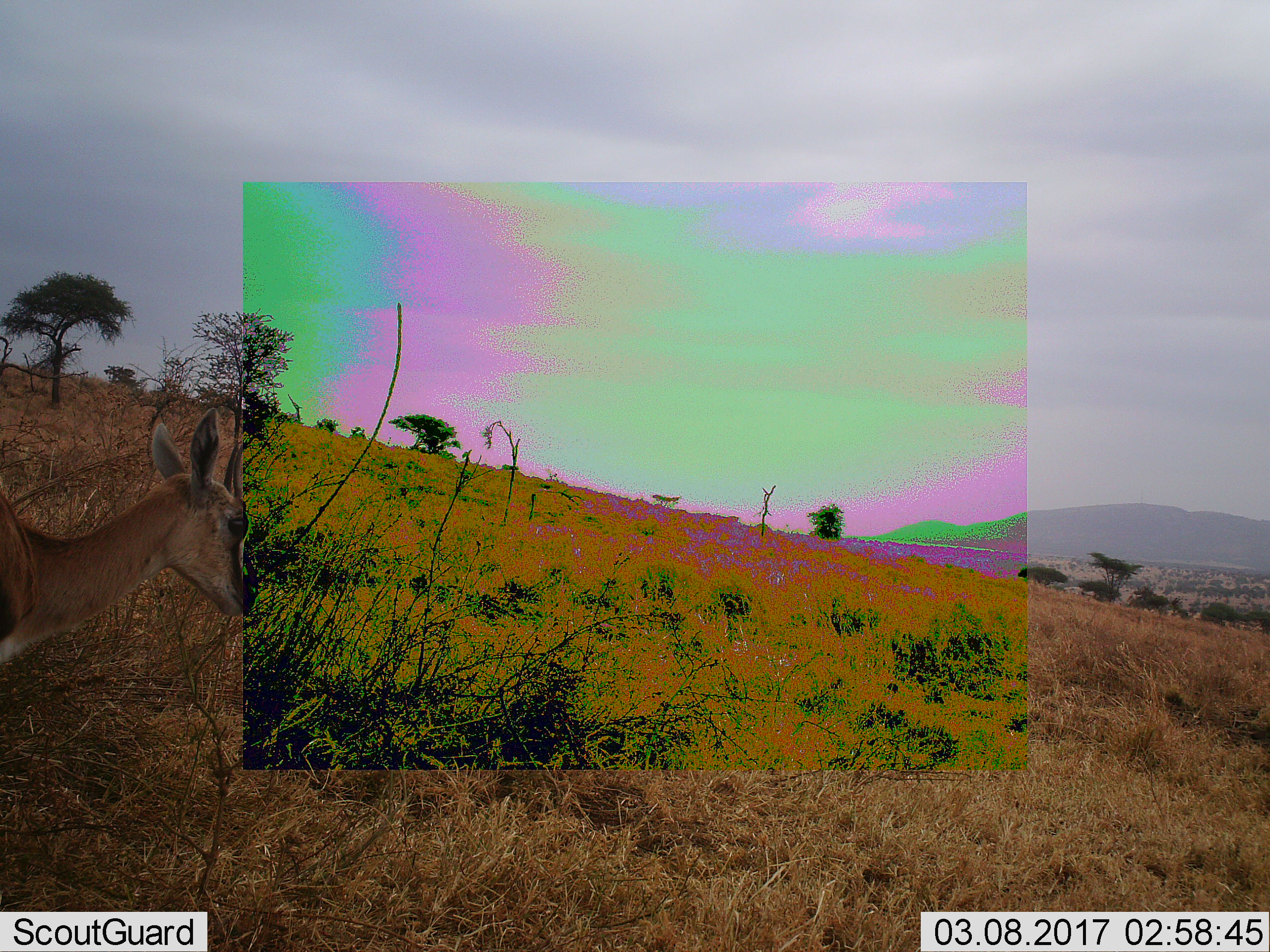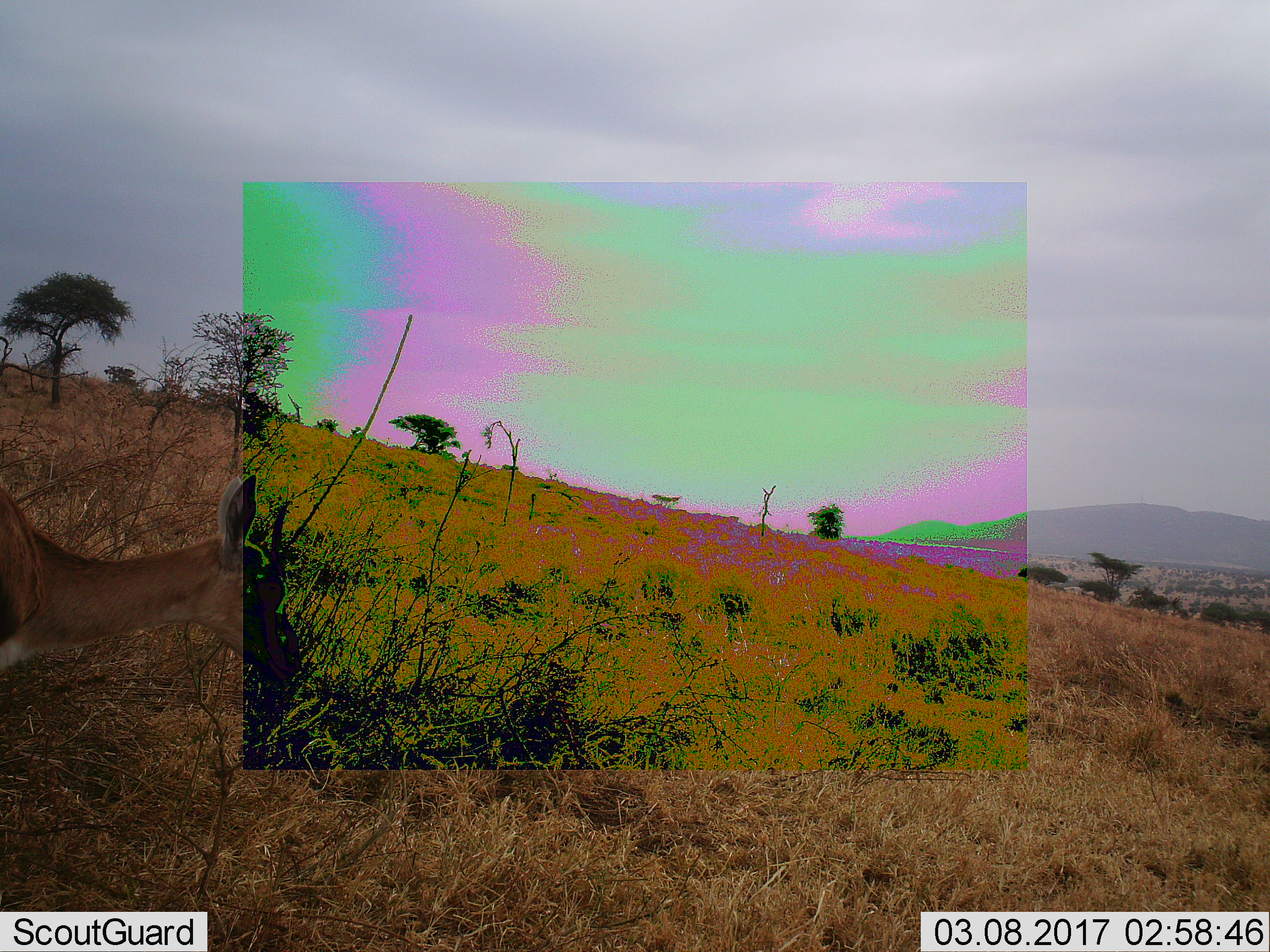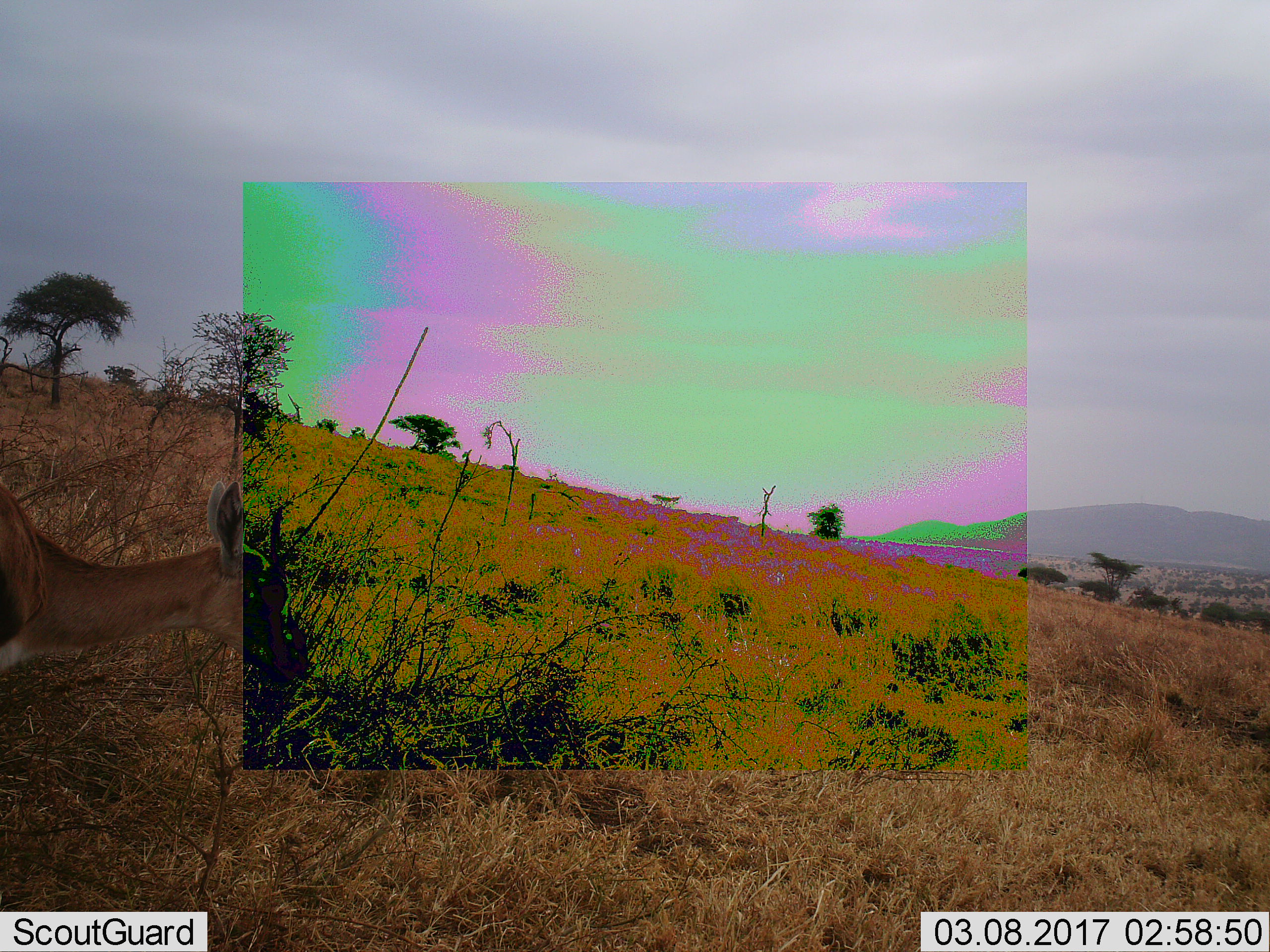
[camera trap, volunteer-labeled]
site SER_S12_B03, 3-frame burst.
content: unidentified animal